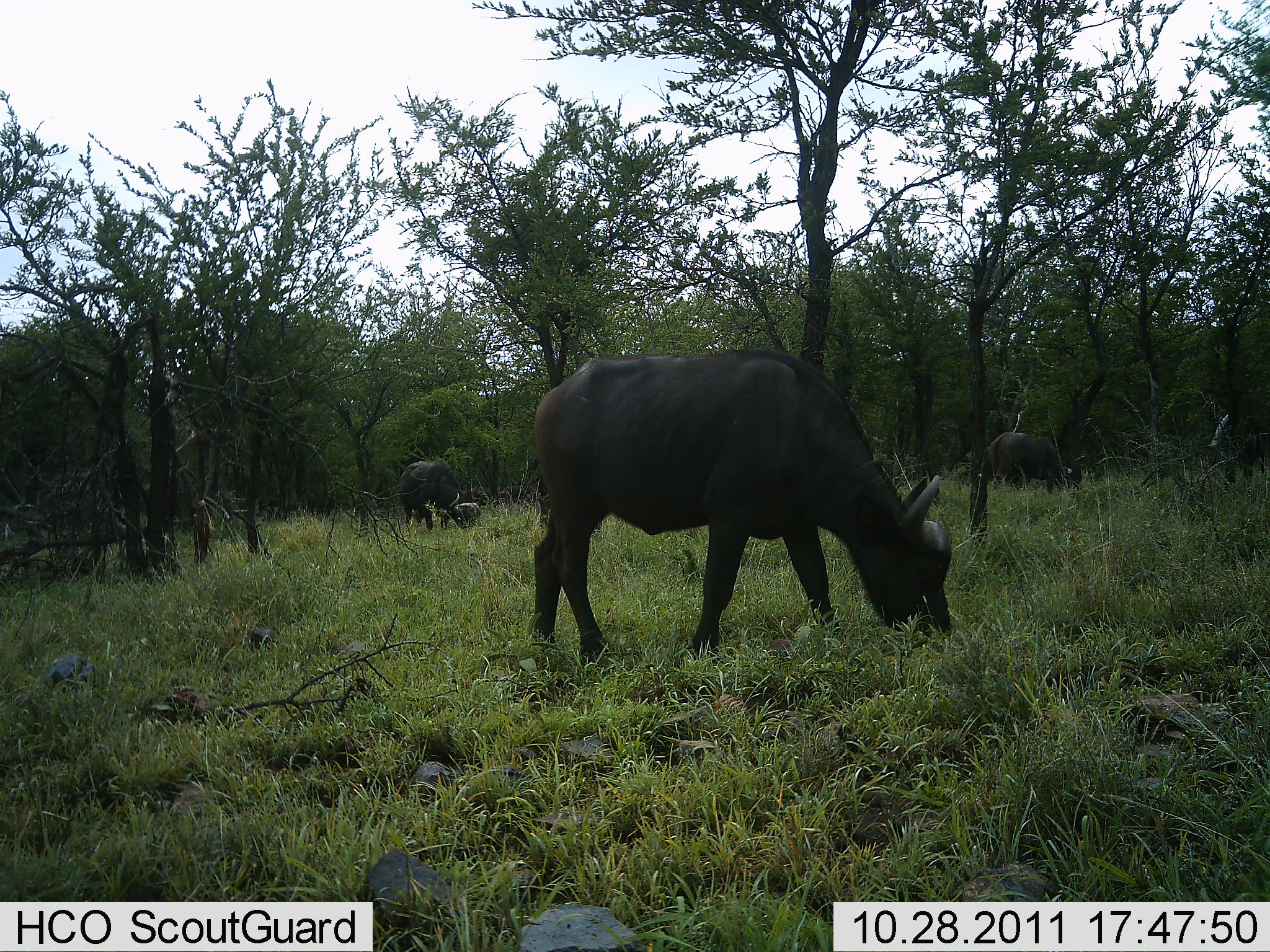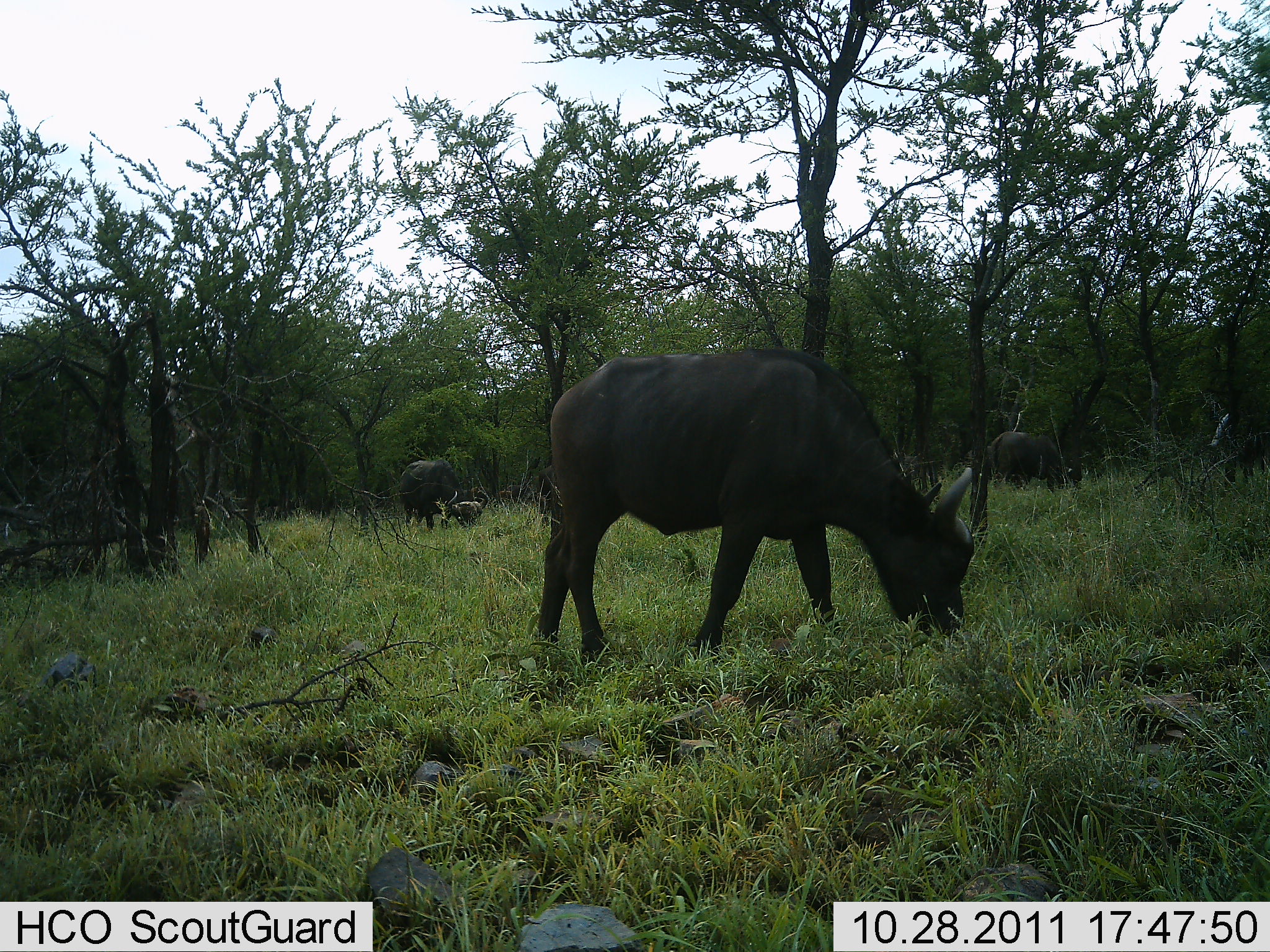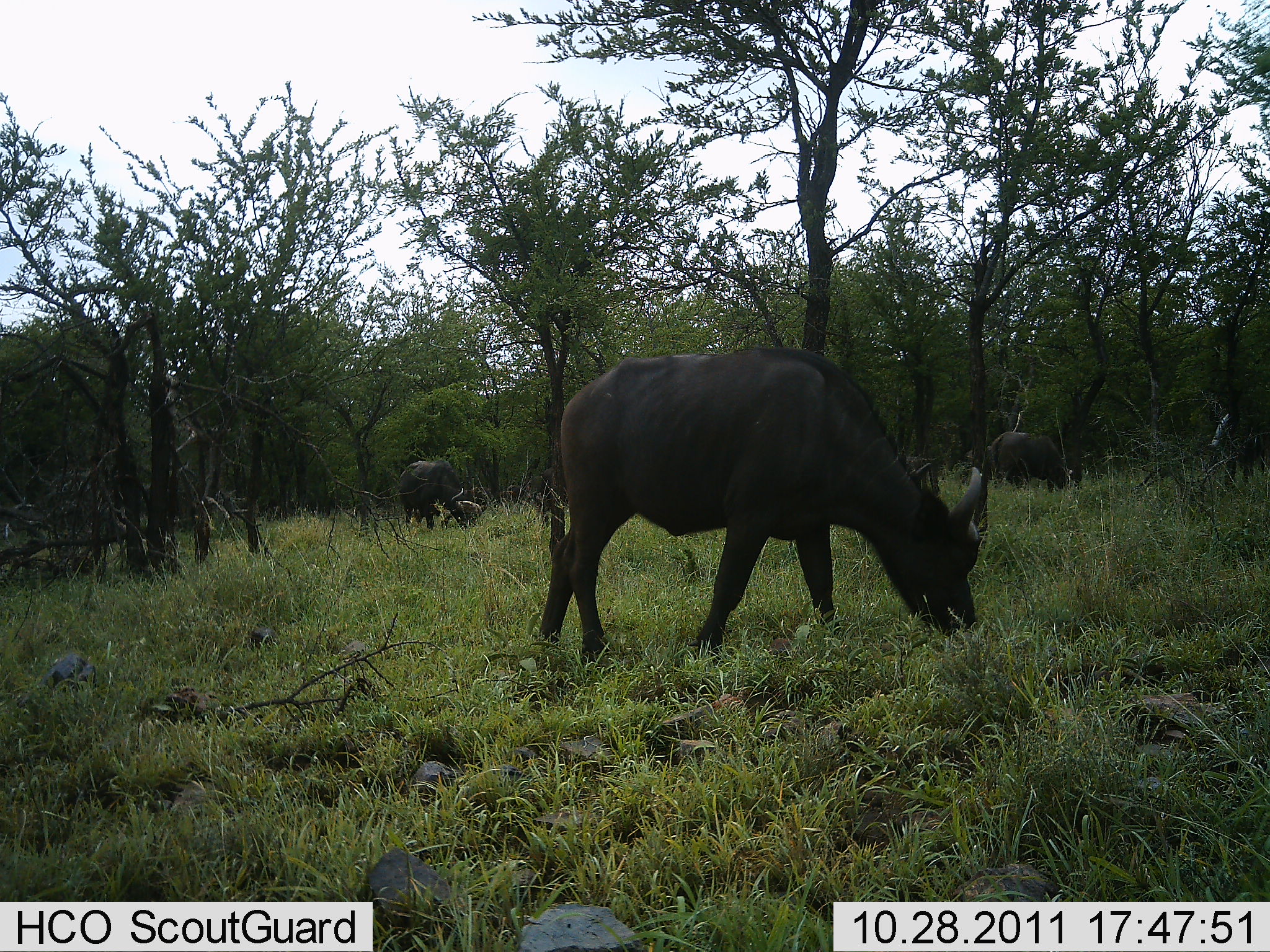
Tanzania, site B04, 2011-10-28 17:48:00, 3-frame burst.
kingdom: Animalia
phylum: Chordata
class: Mammalia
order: Artiodactyla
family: Bovidae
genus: Syncerus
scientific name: Syncerus caffer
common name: cape buffalo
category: buffalo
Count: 3.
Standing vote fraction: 15%.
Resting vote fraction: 0%.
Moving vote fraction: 8%.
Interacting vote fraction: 0%.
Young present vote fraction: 0%.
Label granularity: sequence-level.